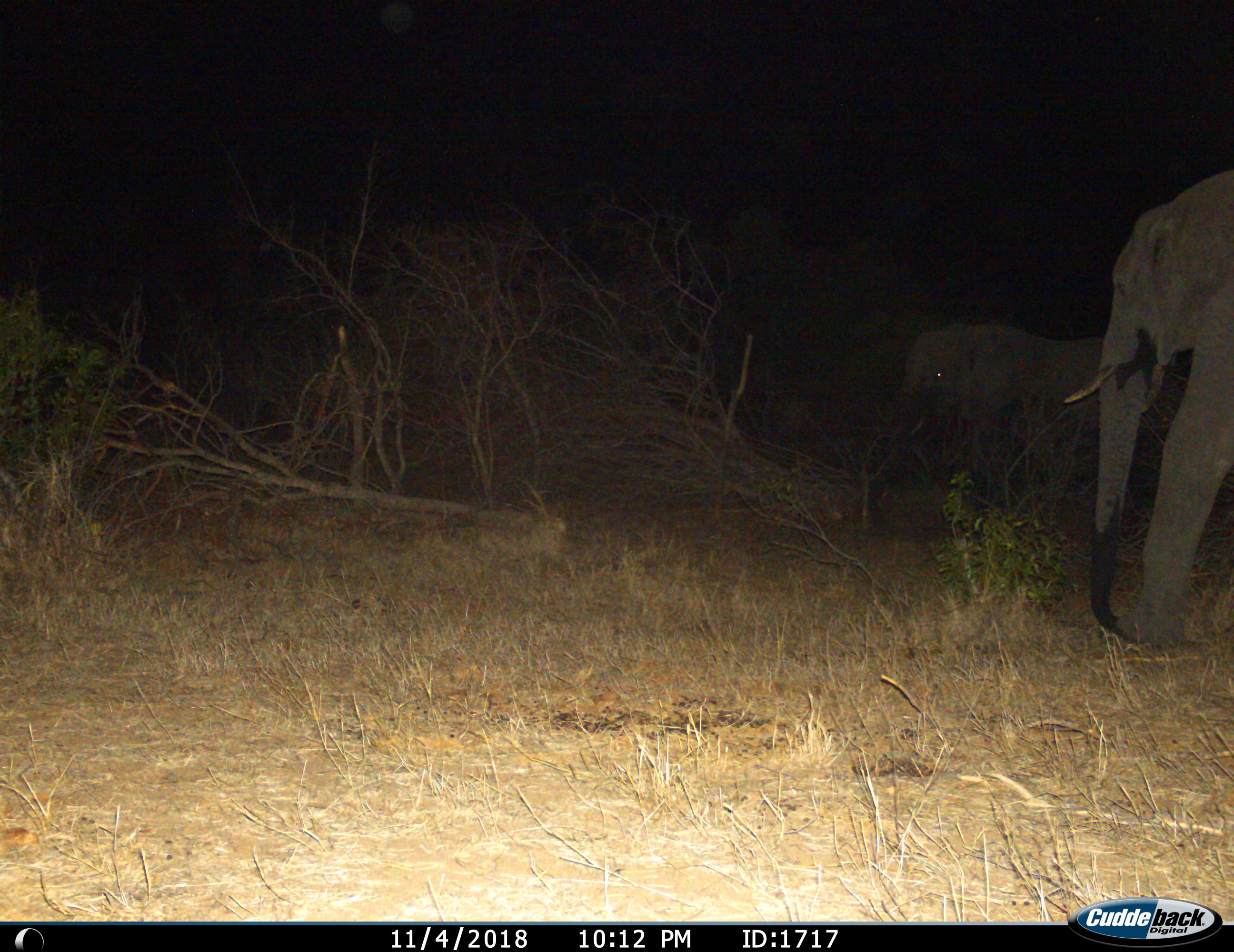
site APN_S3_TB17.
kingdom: Animalia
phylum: Chordata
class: Mammalia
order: Proboscidea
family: Elephantidae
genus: Loxodonta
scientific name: Loxodonta africana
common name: african bush elephant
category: elephant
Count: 2.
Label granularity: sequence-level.